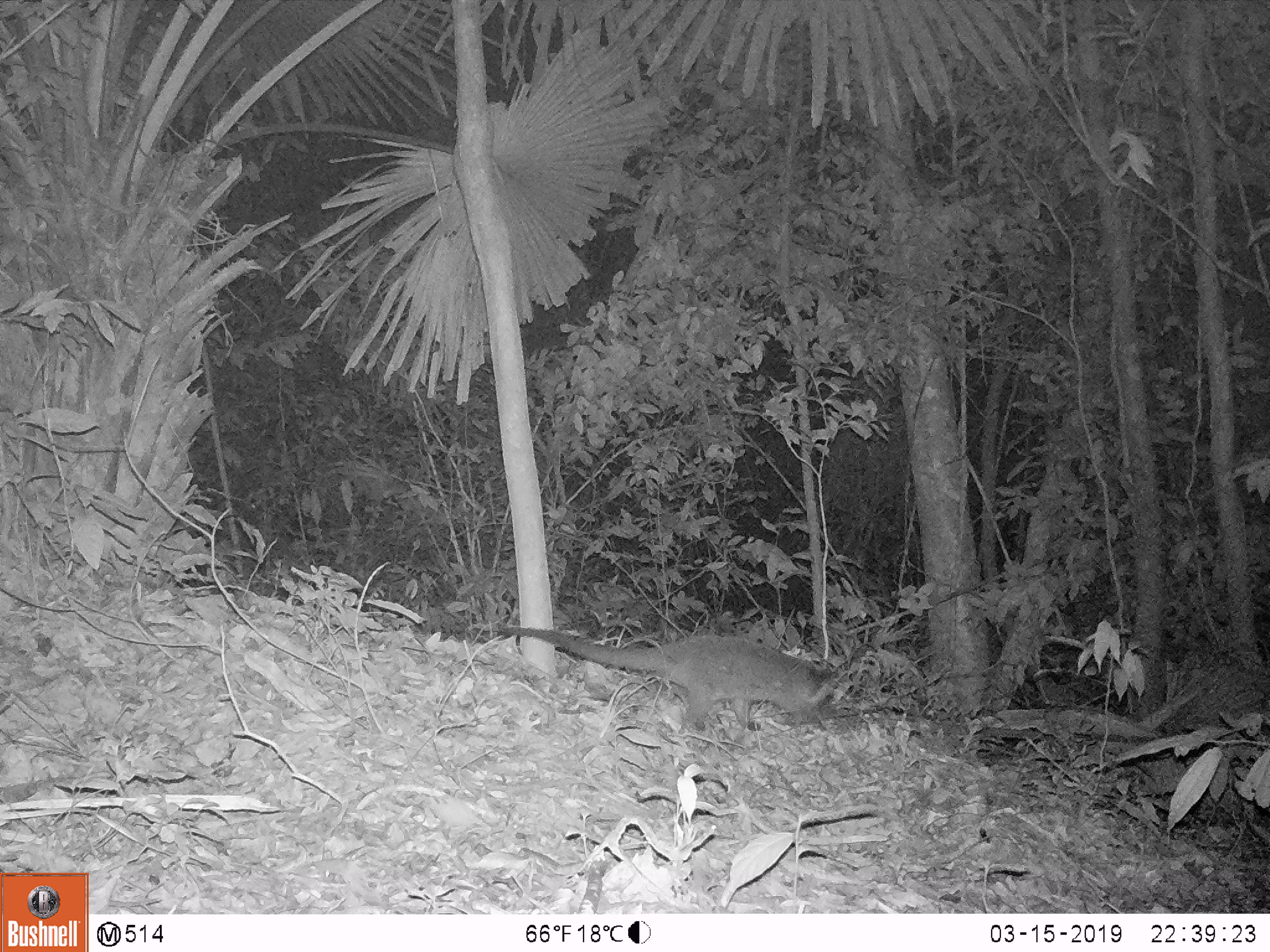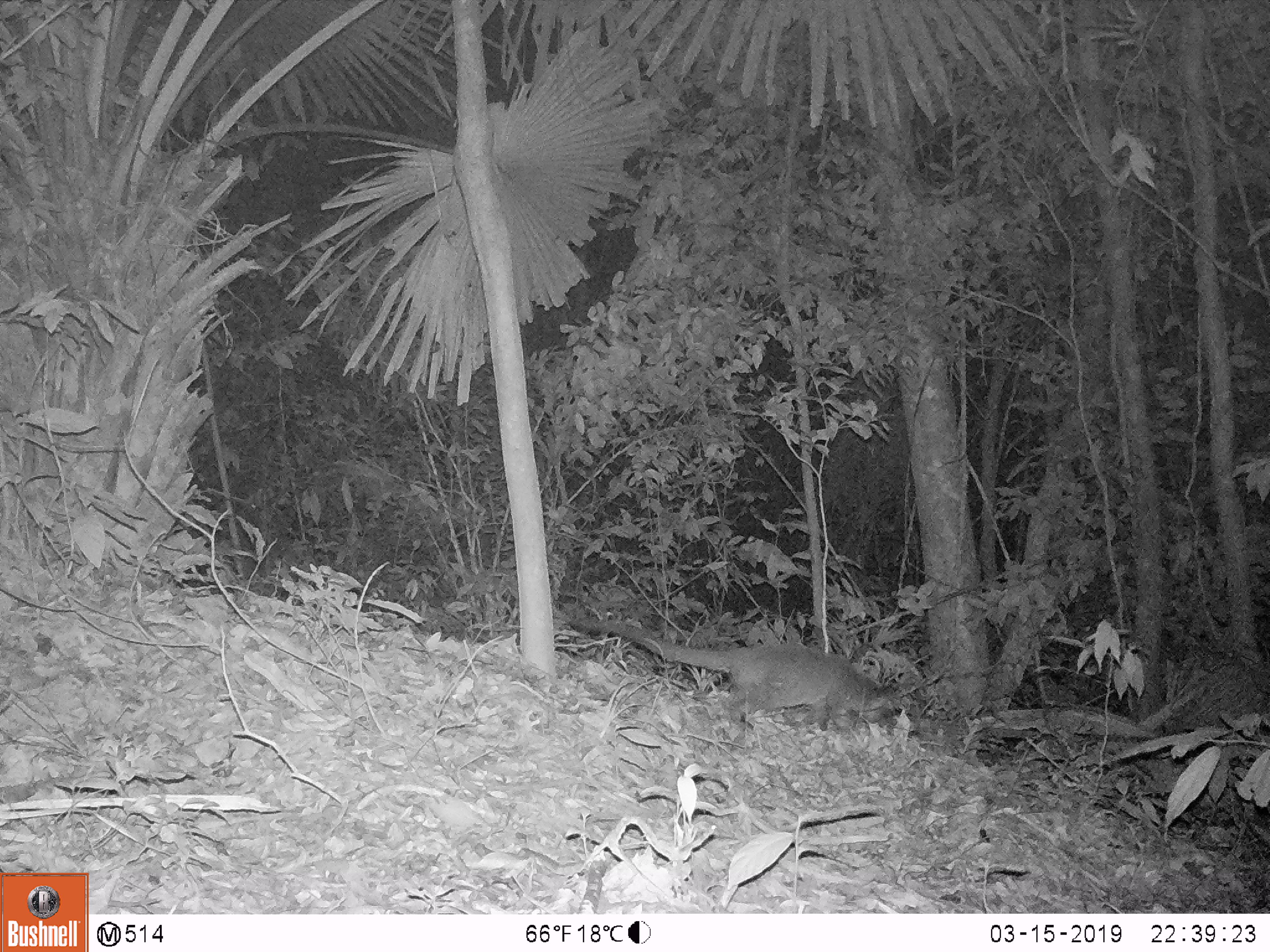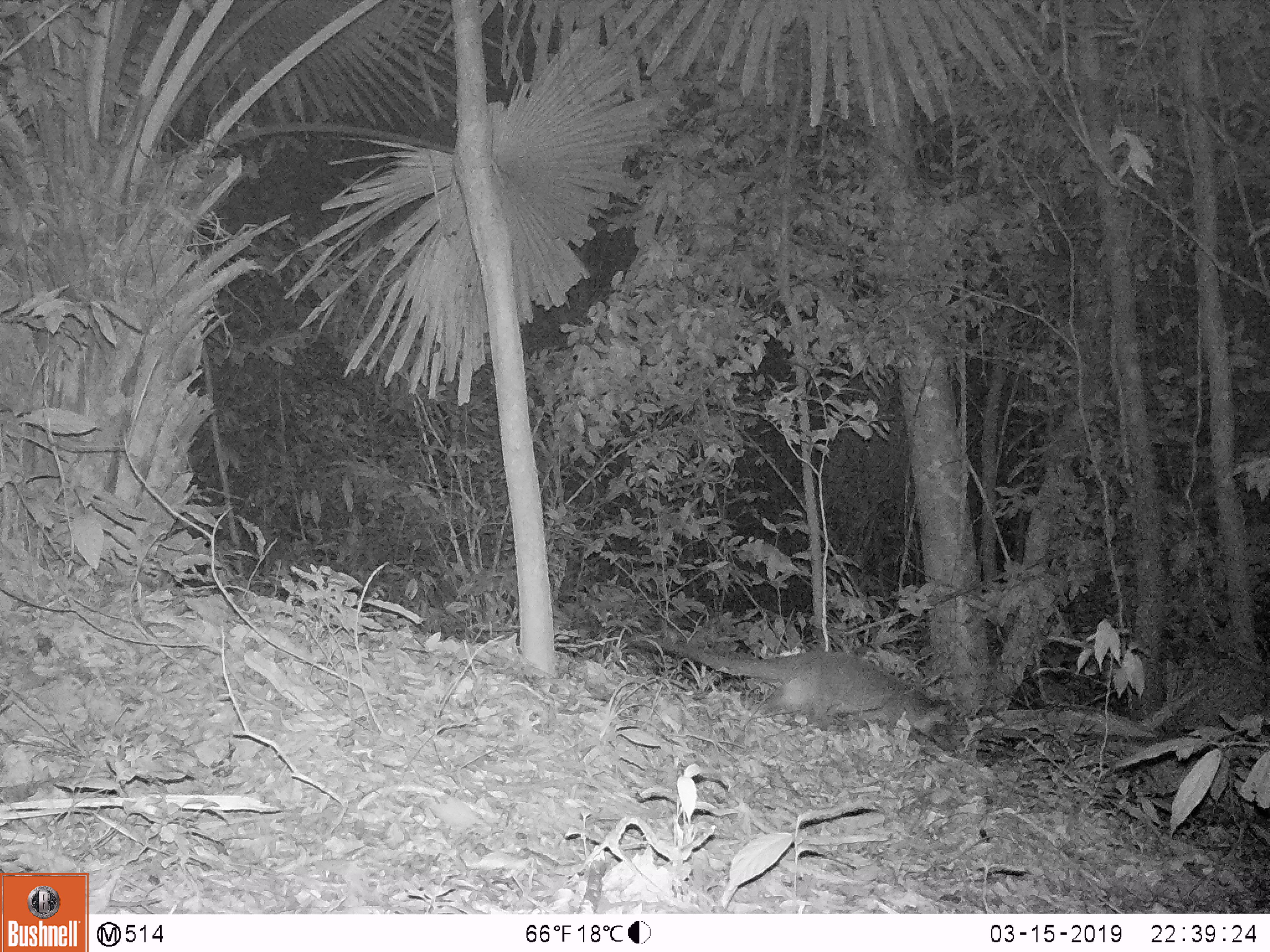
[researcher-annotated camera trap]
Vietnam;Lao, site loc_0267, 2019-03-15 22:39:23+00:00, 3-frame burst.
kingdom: Animalia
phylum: Chordata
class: Mammalia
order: Carnivora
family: Viverridae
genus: Paguma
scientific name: Paguma larvata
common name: masked palm civet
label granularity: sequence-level